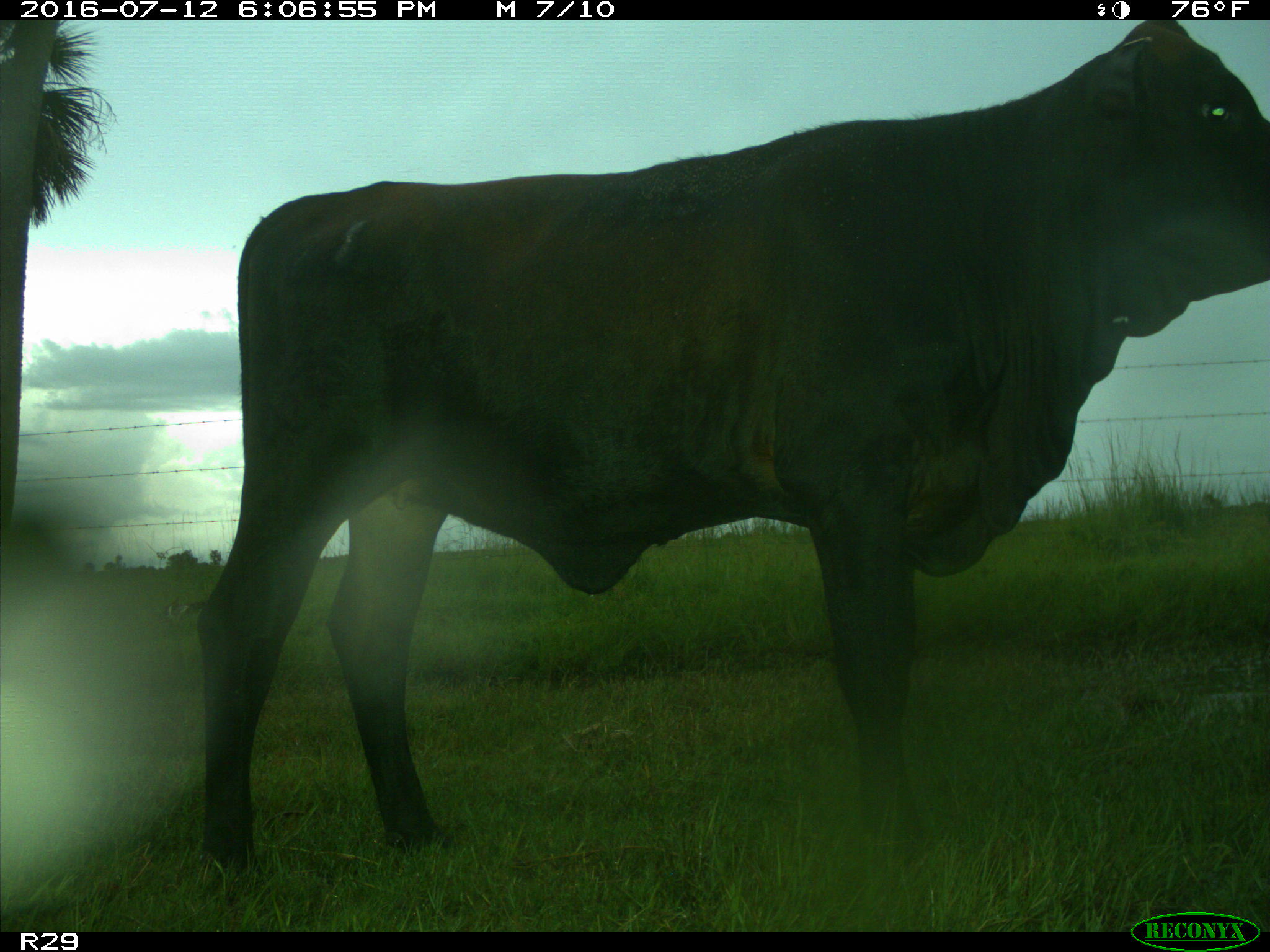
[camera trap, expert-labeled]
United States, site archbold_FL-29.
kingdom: Animalia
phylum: Chordata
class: Mammalia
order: Artiodactyla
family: Bovidae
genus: Bos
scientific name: Bos taurus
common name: domestic cow